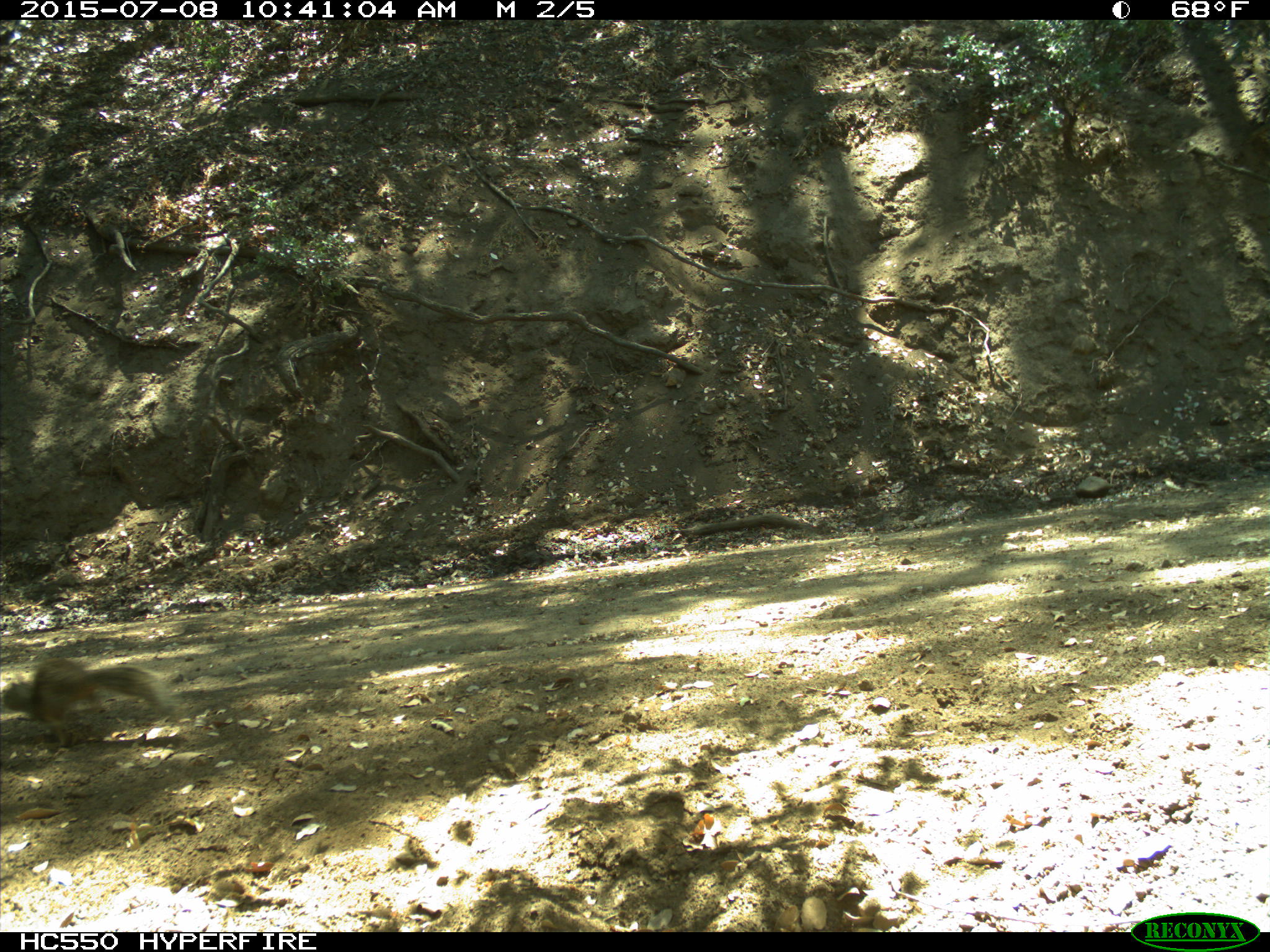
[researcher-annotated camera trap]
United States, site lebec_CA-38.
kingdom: Animalia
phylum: Chordata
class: Mammalia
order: Rodentia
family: Sciuridae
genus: Otospermophilus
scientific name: Otospermophilus beecheyi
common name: california ground squirrel